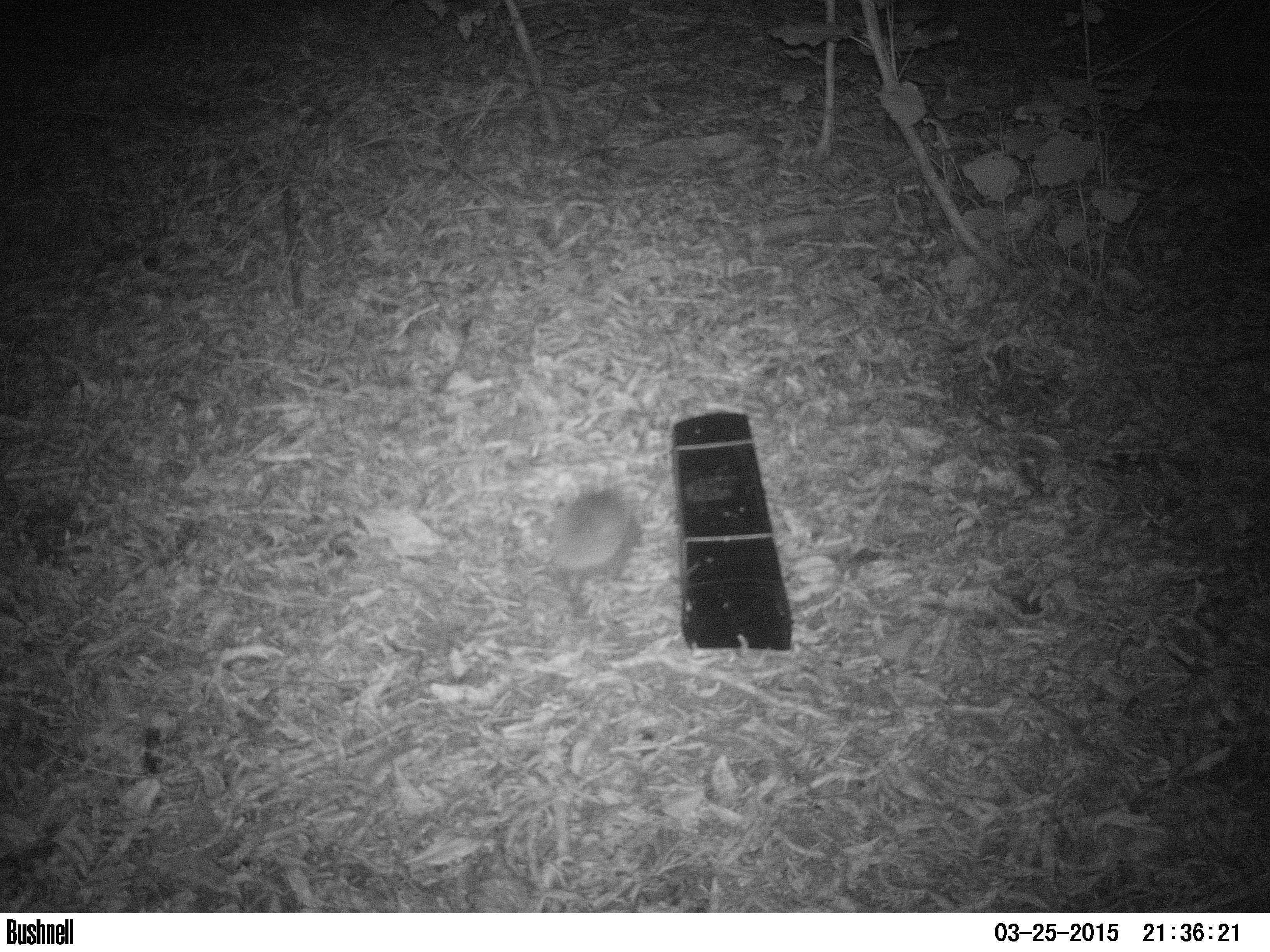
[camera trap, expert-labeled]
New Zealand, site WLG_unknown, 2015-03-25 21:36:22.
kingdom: Animalia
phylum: Chordata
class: Mammalia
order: Eulipotyphla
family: Erinaceidae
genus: Erinaceus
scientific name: Erinaceus europaeus europaeus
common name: european hedgehog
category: hedgehog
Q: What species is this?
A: Hedgehog (european hedgehog) (Erinaceus europaeus europaeus).